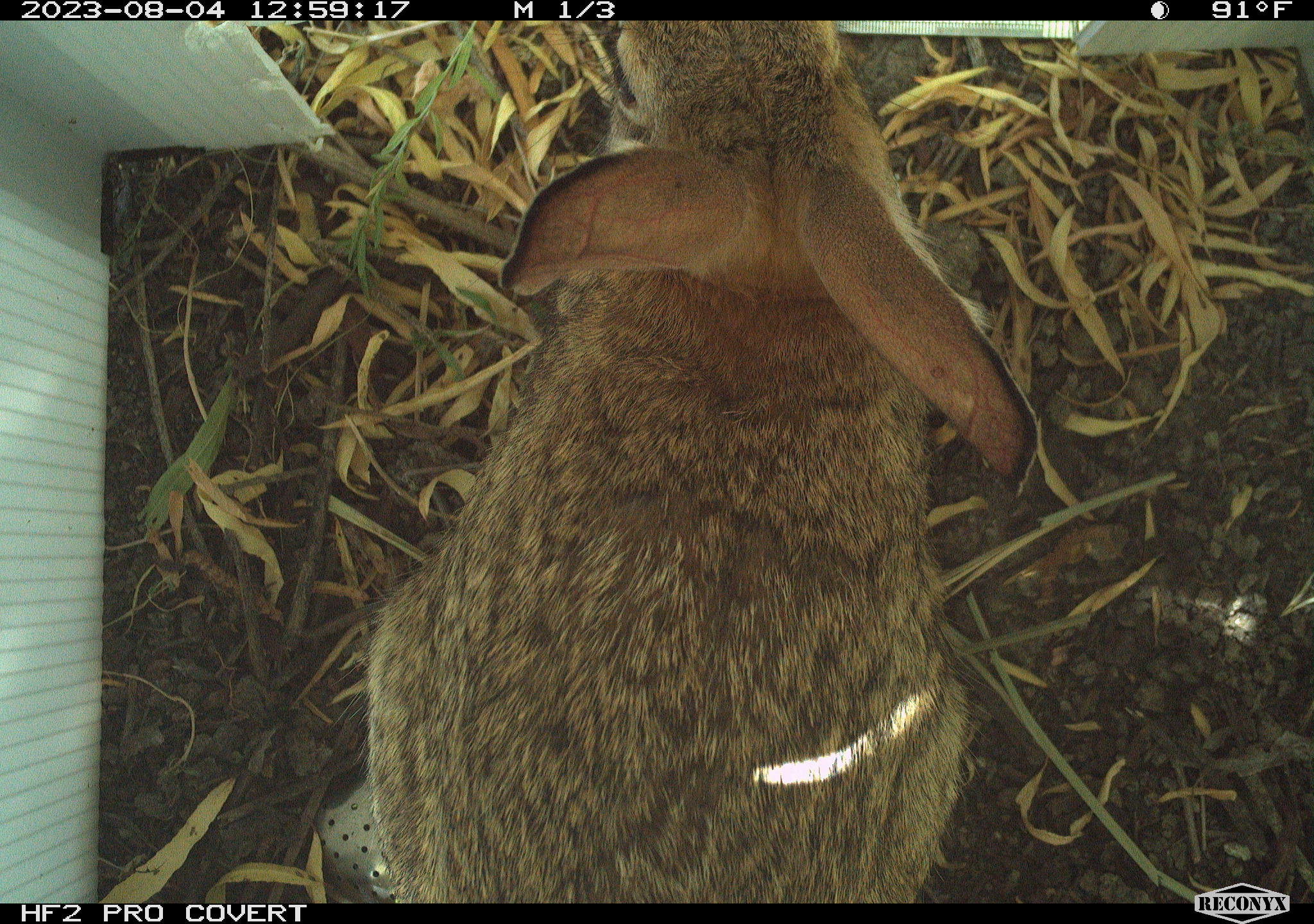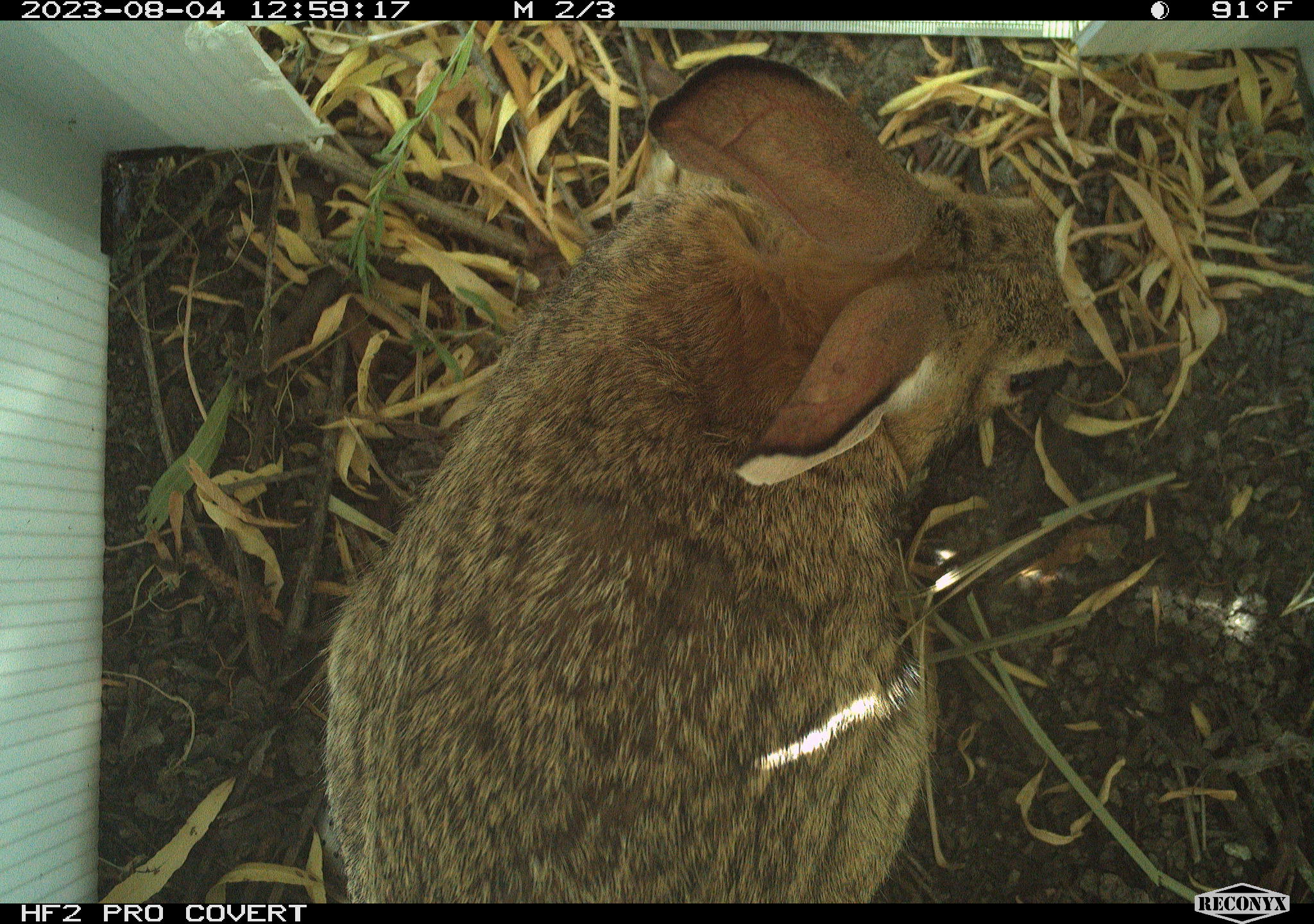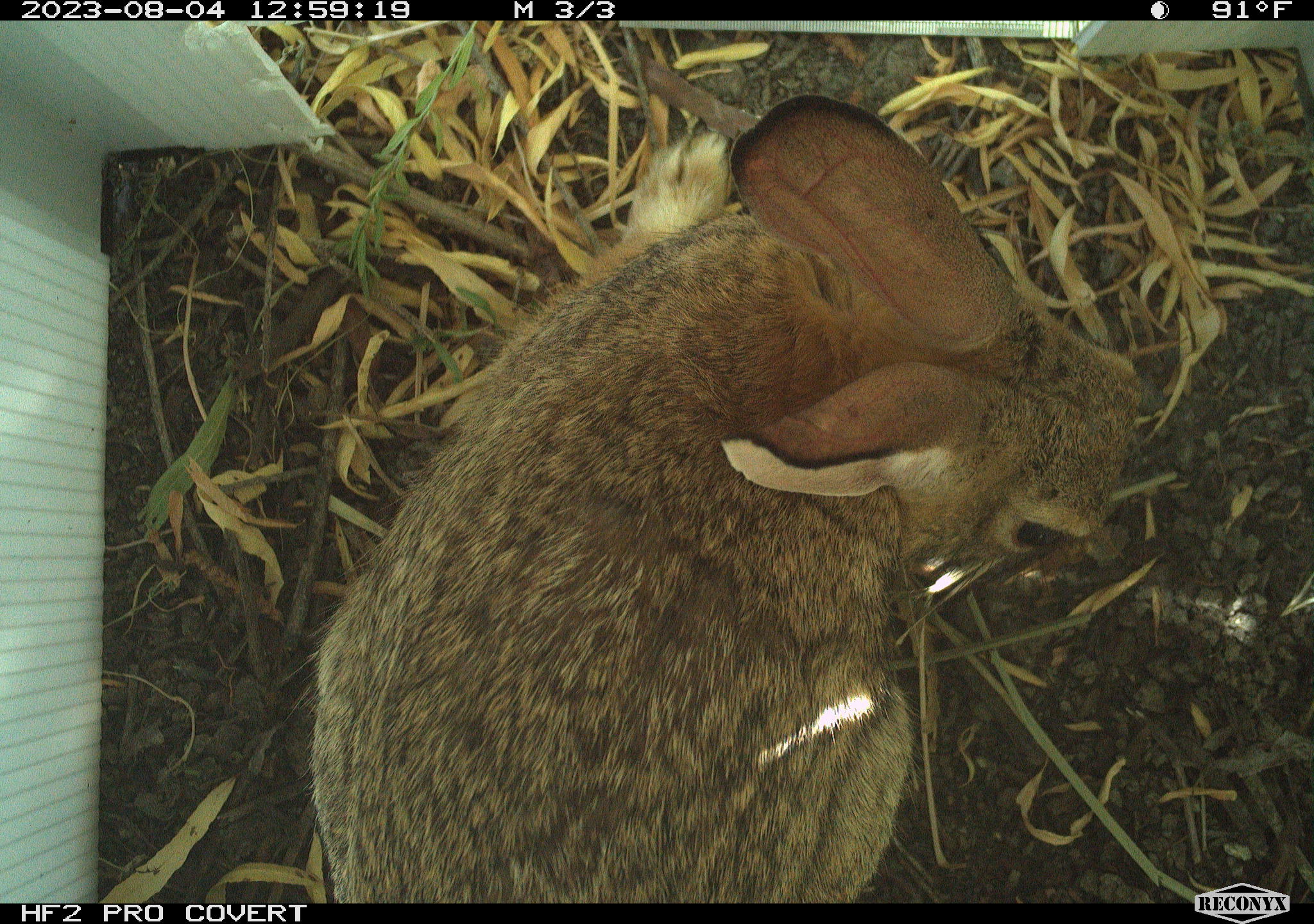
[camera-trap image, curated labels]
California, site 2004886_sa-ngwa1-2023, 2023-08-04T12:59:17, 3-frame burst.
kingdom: Animalia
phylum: Chordata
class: Mammalia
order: Lagomorpha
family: Leporidae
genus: Sylvilagus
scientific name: Sylvilagus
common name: cottontail rabbits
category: sylvilagus species